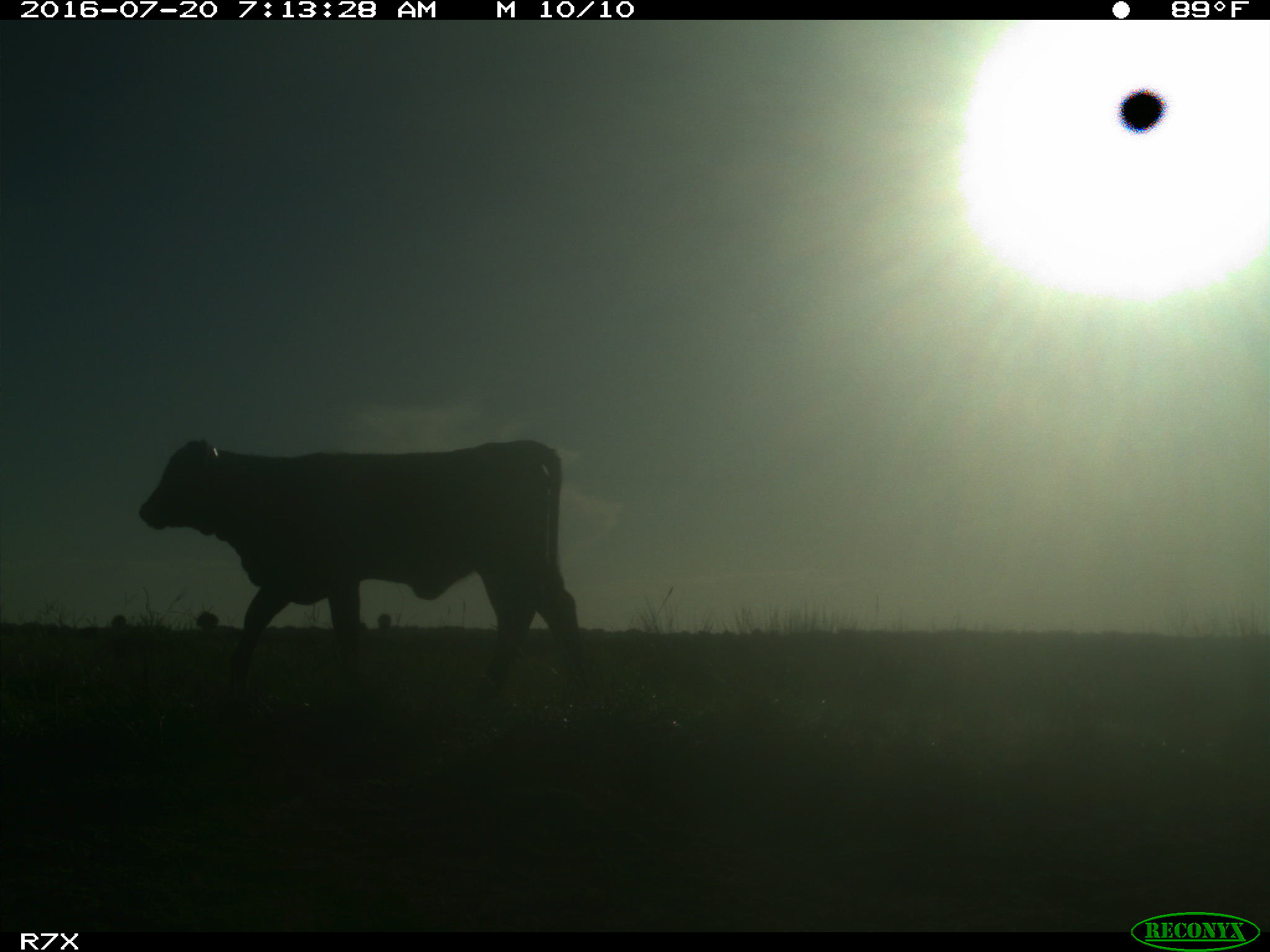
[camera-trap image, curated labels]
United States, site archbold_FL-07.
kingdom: Animalia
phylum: Chordata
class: Mammalia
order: Artiodactyla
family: Bovidae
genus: Bos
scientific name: Bos taurus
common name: domestic cow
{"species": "Bos taurus (domestic cow)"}